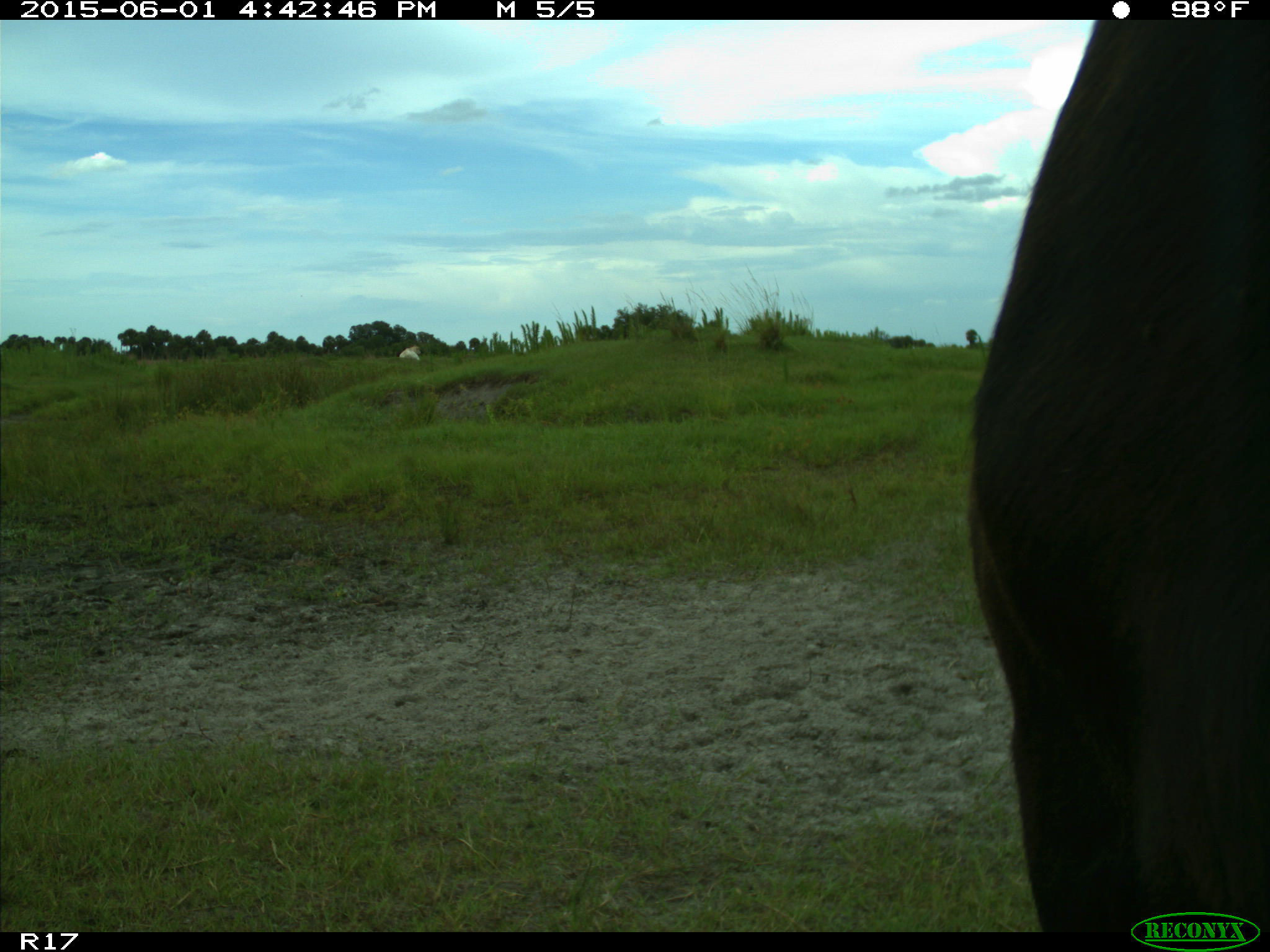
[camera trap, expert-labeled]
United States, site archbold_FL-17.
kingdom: Animalia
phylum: Chordata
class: Mammalia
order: Artiodactyla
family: Bovidae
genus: Bos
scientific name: Bos taurus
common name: domestic cow